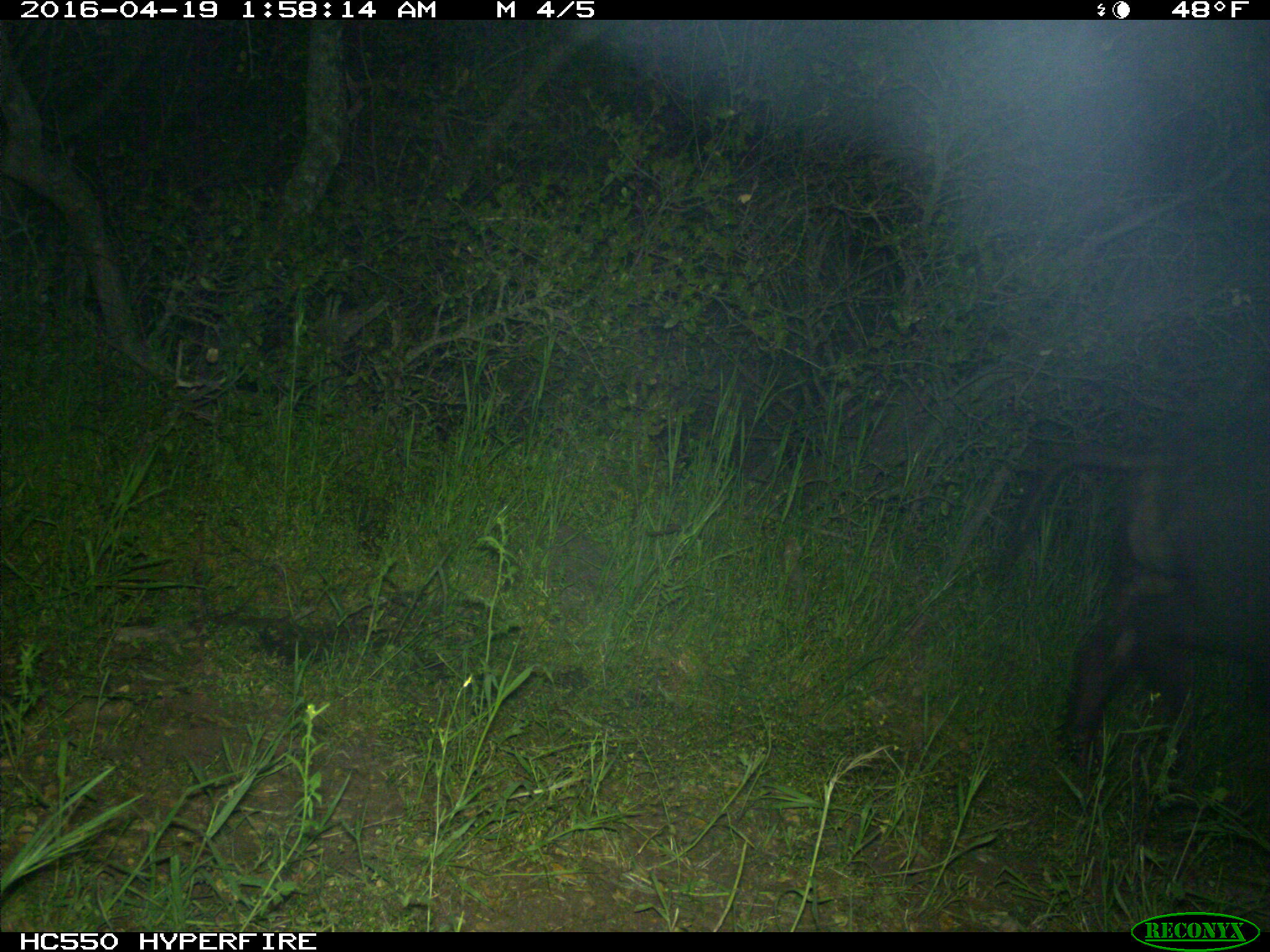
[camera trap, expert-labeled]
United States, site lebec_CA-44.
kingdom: Animalia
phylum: Chordata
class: Mammalia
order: Artiodactyla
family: Suidae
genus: Sus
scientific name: Sus scrofa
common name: wild boar